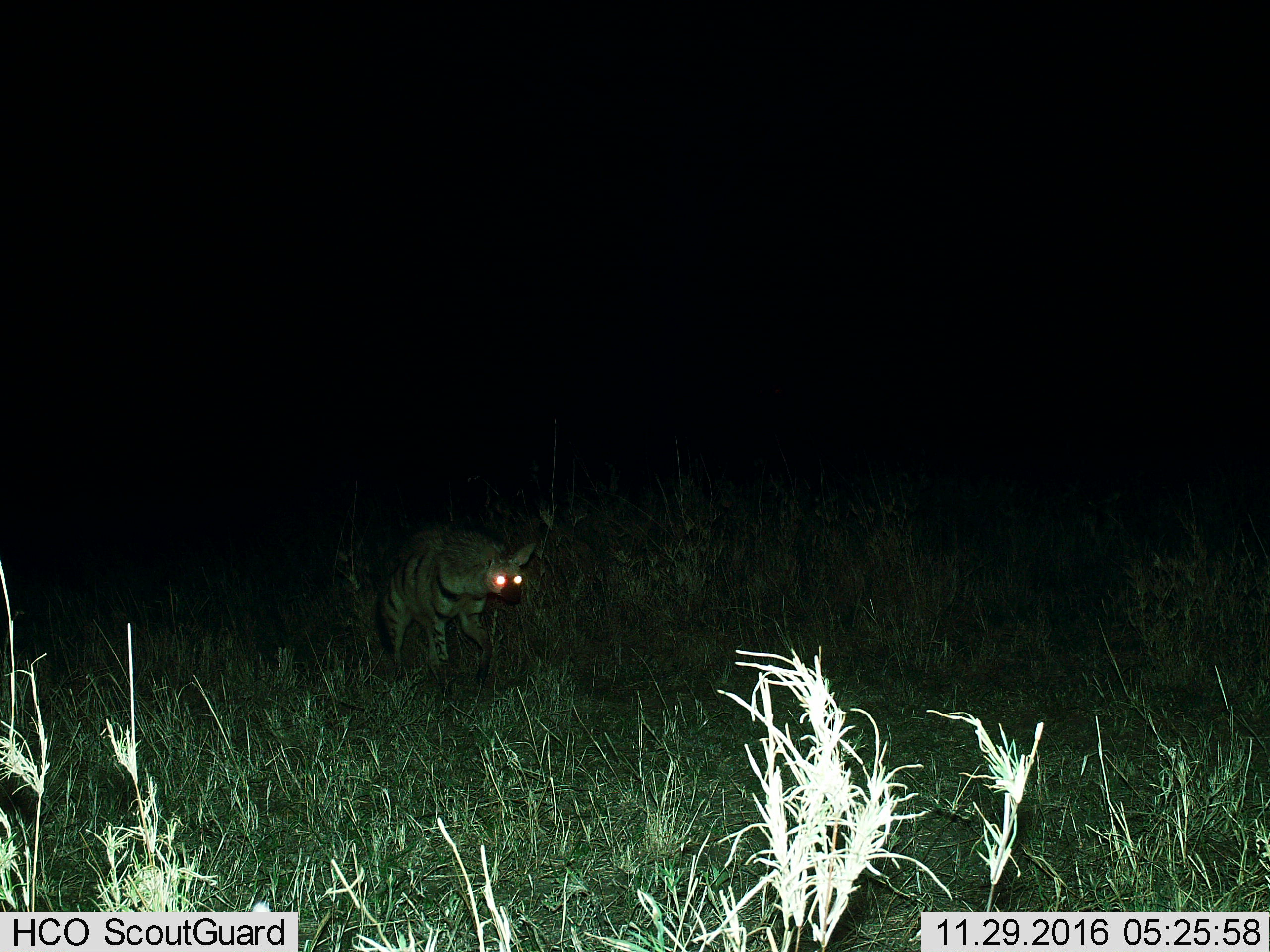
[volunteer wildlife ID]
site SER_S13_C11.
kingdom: Animalia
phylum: Chordata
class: Mammalia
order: Carnivora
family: Hyaenidae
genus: Hyaena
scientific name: Hyaena hyaena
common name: striped hyena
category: hyenastriped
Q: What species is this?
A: Hyenastriped (striped hyena) (Hyaena hyaena).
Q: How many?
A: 1.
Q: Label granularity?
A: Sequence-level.